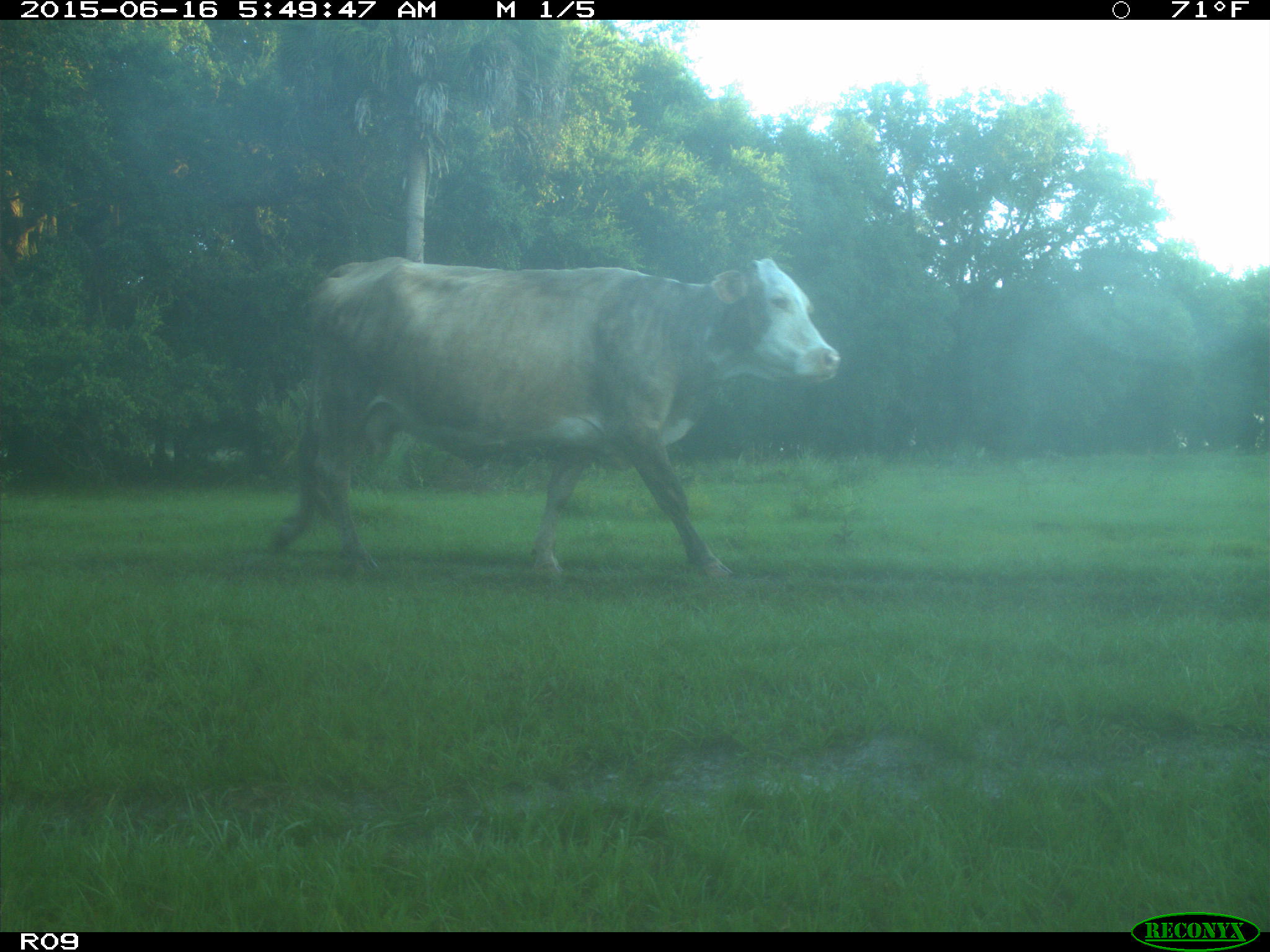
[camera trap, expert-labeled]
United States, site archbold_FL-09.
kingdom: Animalia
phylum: Chordata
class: Mammalia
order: Artiodactyla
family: Bovidae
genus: Bos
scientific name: Bos taurus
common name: domestic cow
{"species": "Bos taurus (domestic cow)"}